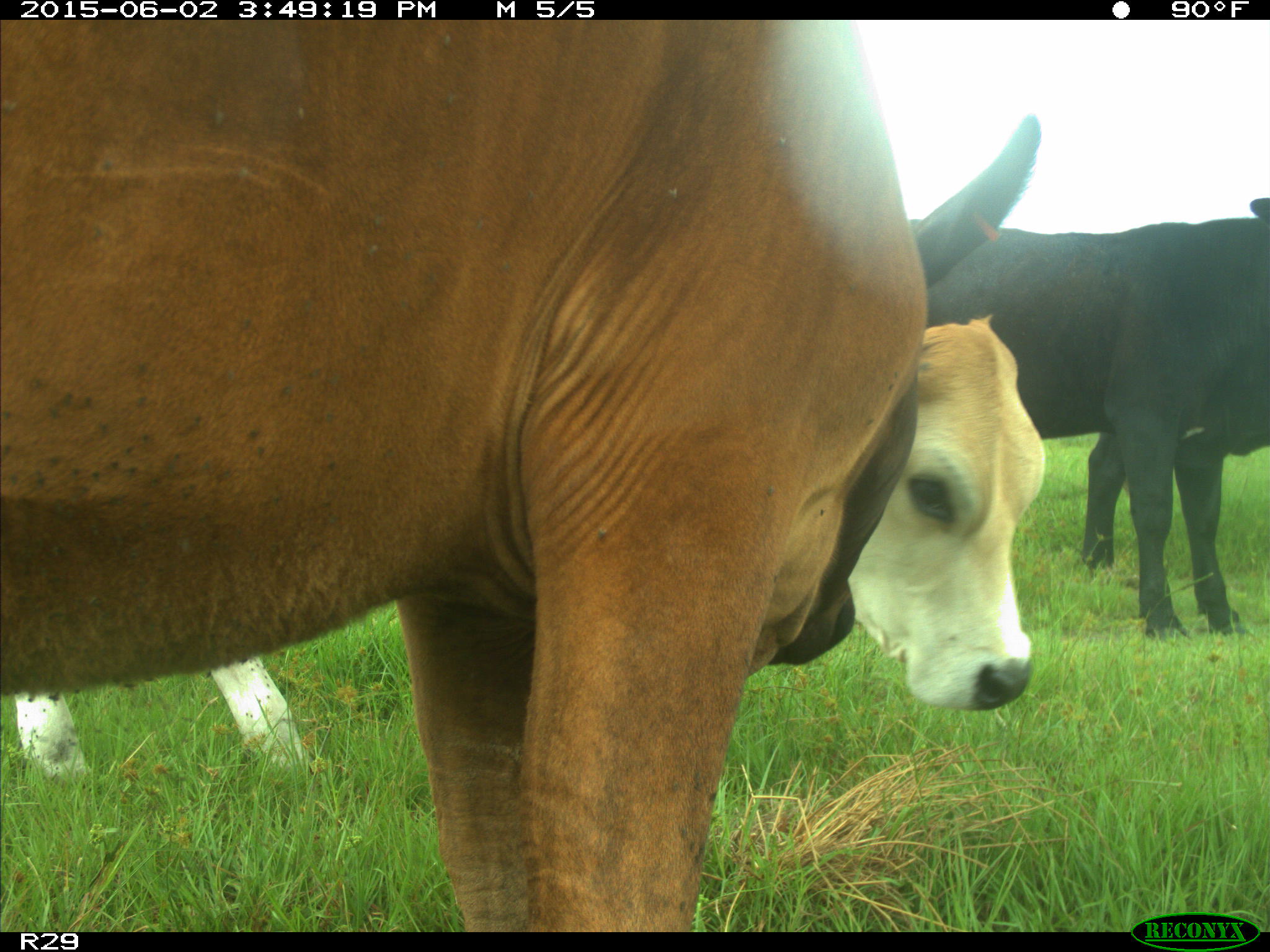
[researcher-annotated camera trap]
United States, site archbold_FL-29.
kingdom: Animalia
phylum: Chordata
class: Mammalia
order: Artiodactyla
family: Bovidae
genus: Bos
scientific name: Bos taurus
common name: domestic cow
Bos taurus (domestic cow).